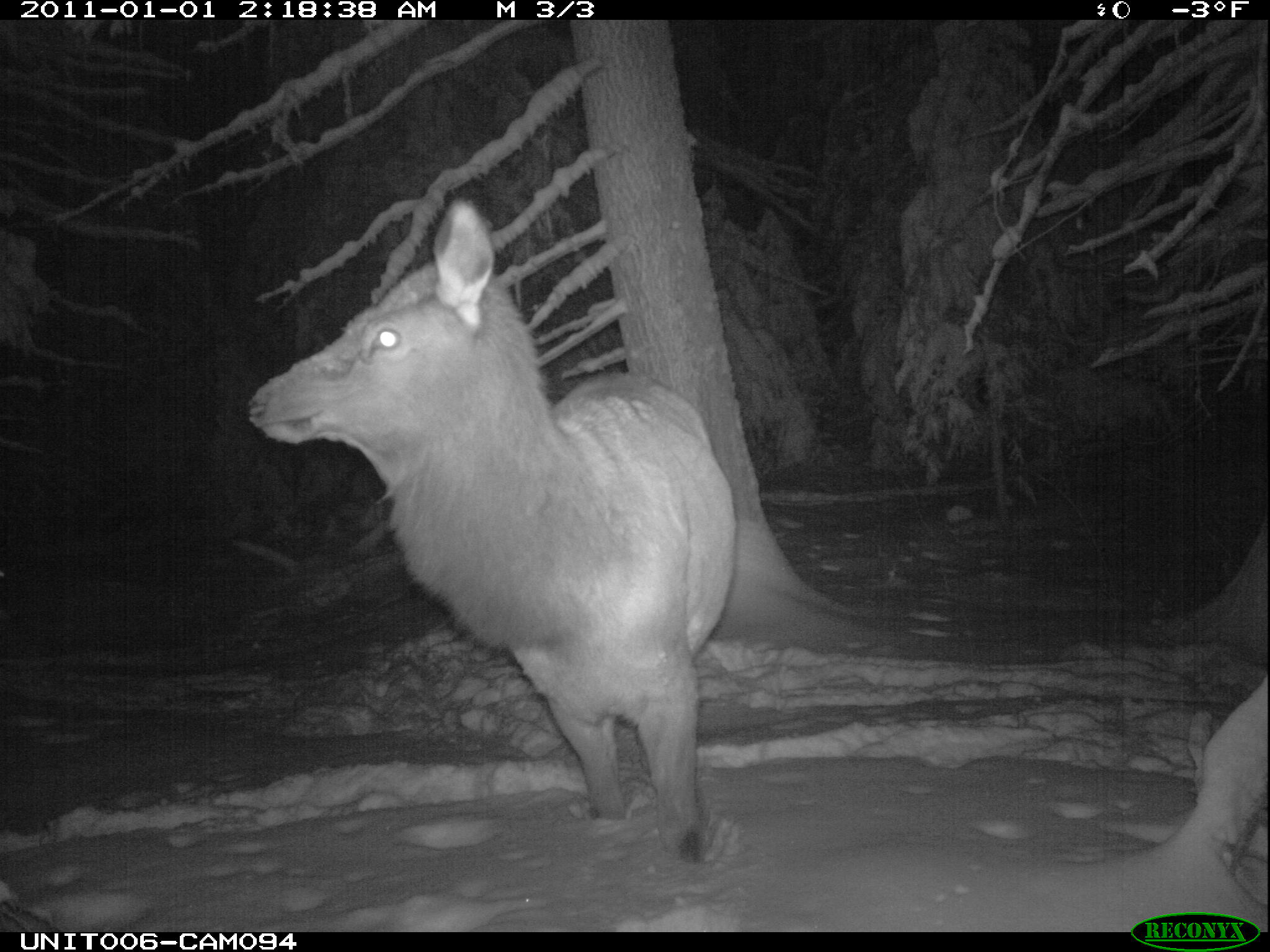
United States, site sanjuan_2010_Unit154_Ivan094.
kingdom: Animalia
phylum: Chordata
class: Mammalia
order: Artiodactyla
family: Cervidae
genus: Cervus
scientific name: Cervus elaphus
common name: red deer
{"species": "Cervus elaphus (red deer)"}